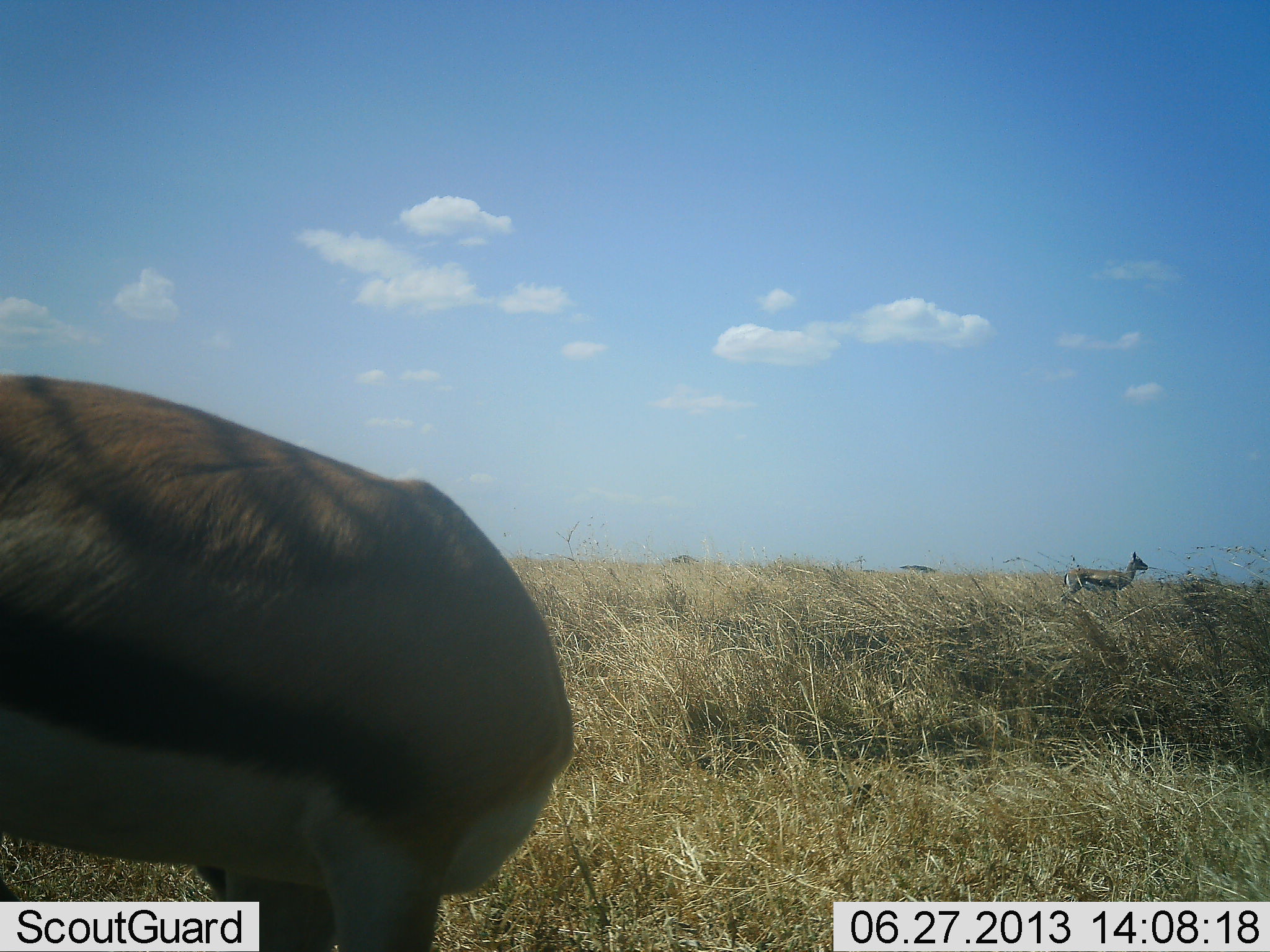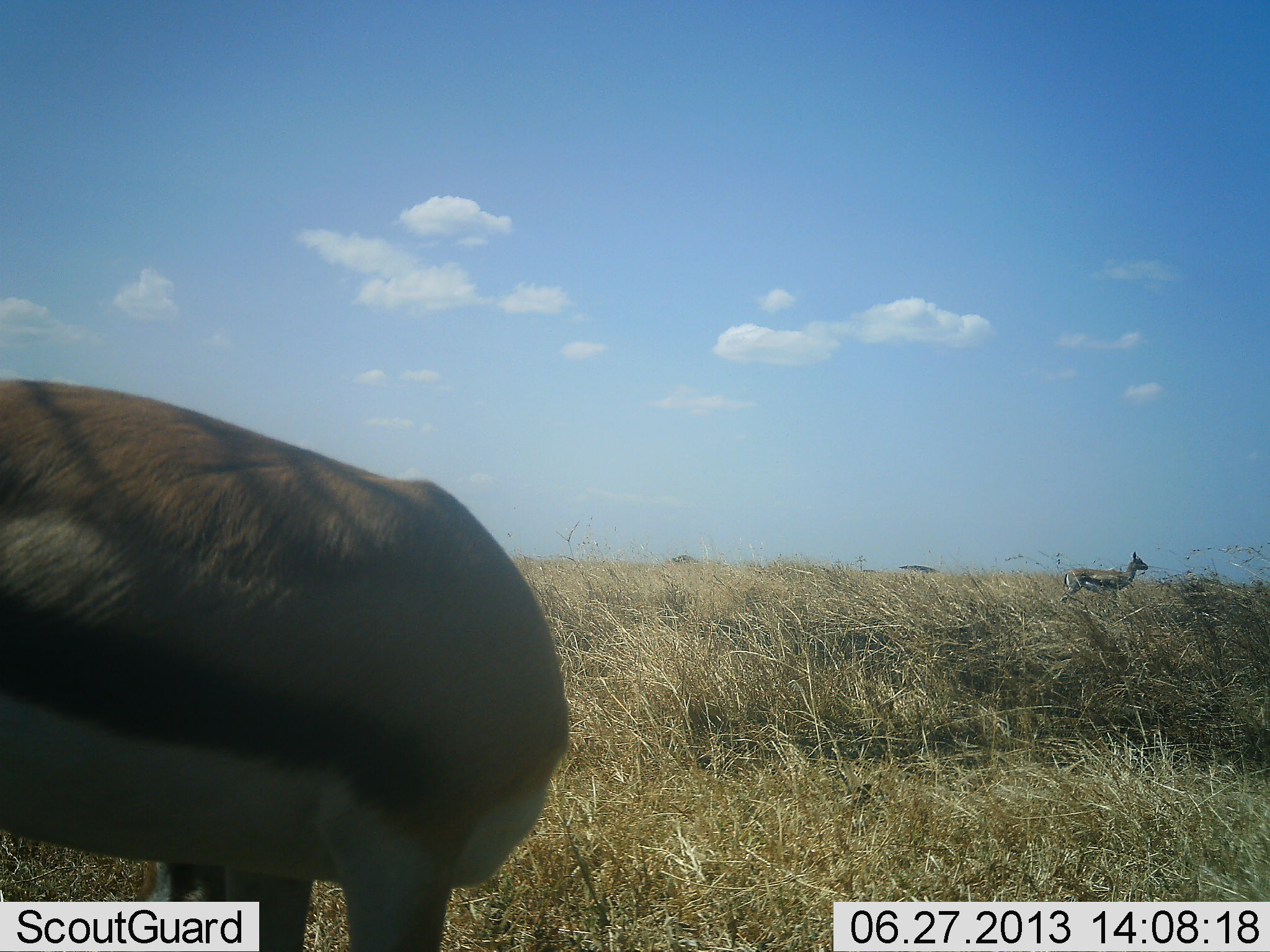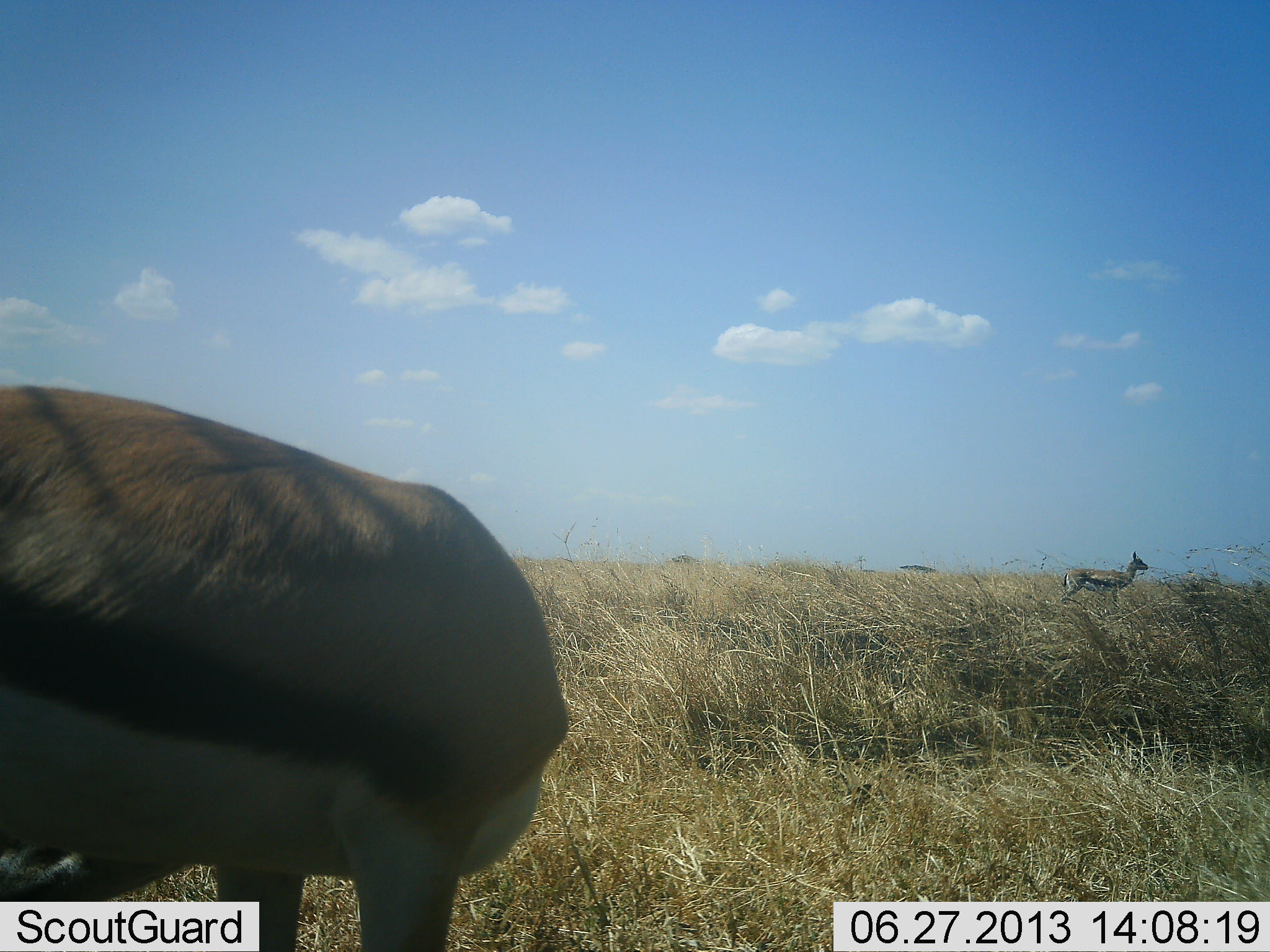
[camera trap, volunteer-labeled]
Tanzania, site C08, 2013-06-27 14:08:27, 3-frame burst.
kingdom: Animalia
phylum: Chordata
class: Mammalia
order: Artiodactyla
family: Bovidae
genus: Eudorcas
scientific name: Eudorcas thomsonii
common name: thomson's gazelle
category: gazellethomsons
Gazellethomsons (thomson's gazelle) (Eudorcas thomsonii), count 2. Behavior (volunteer vote fractions): standing 90%, resting 0%, moving 10%, interacting 10%. Young present (vote fraction): 0%. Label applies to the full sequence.